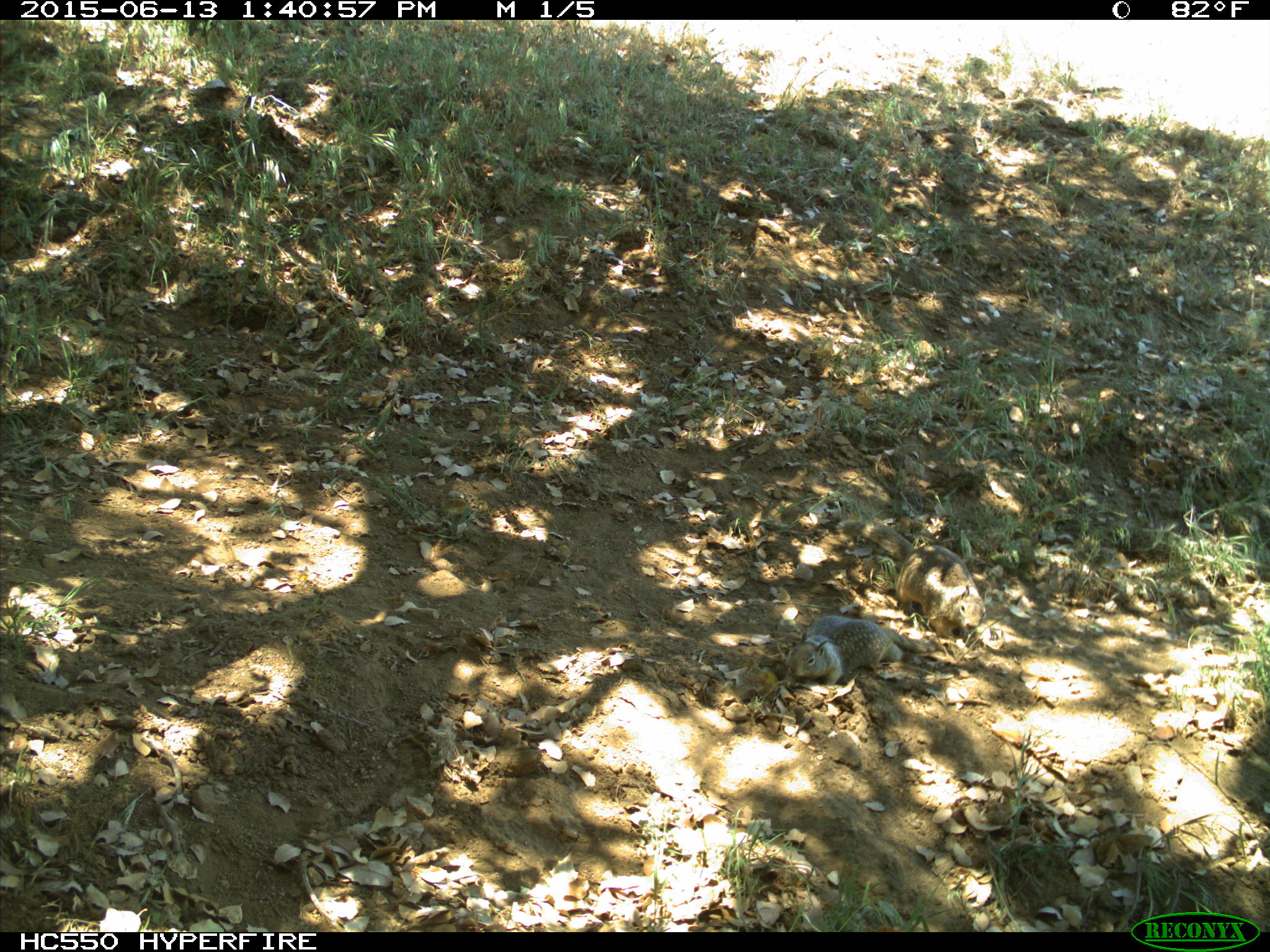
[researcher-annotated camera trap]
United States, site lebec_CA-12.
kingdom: Animalia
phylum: Chordata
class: Mammalia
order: Rodentia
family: Sciuridae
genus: Otospermophilus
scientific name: Otospermophilus beecheyi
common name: california ground squirrel